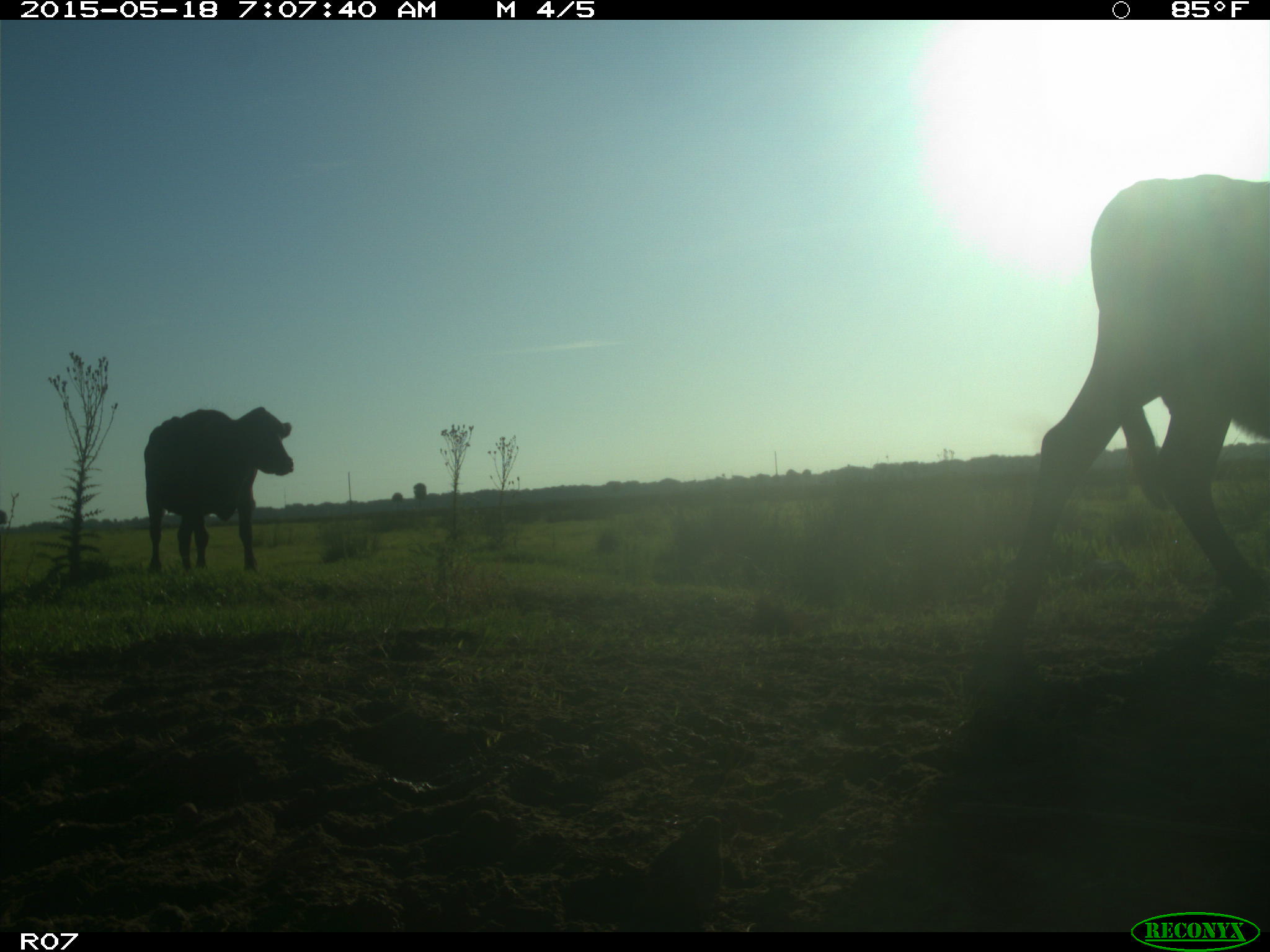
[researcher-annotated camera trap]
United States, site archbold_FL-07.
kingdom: Animalia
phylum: Chordata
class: Mammalia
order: Artiodactyla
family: Bovidae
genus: Bos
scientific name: Bos taurus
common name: domestic cow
Bos taurus (domestic cow).